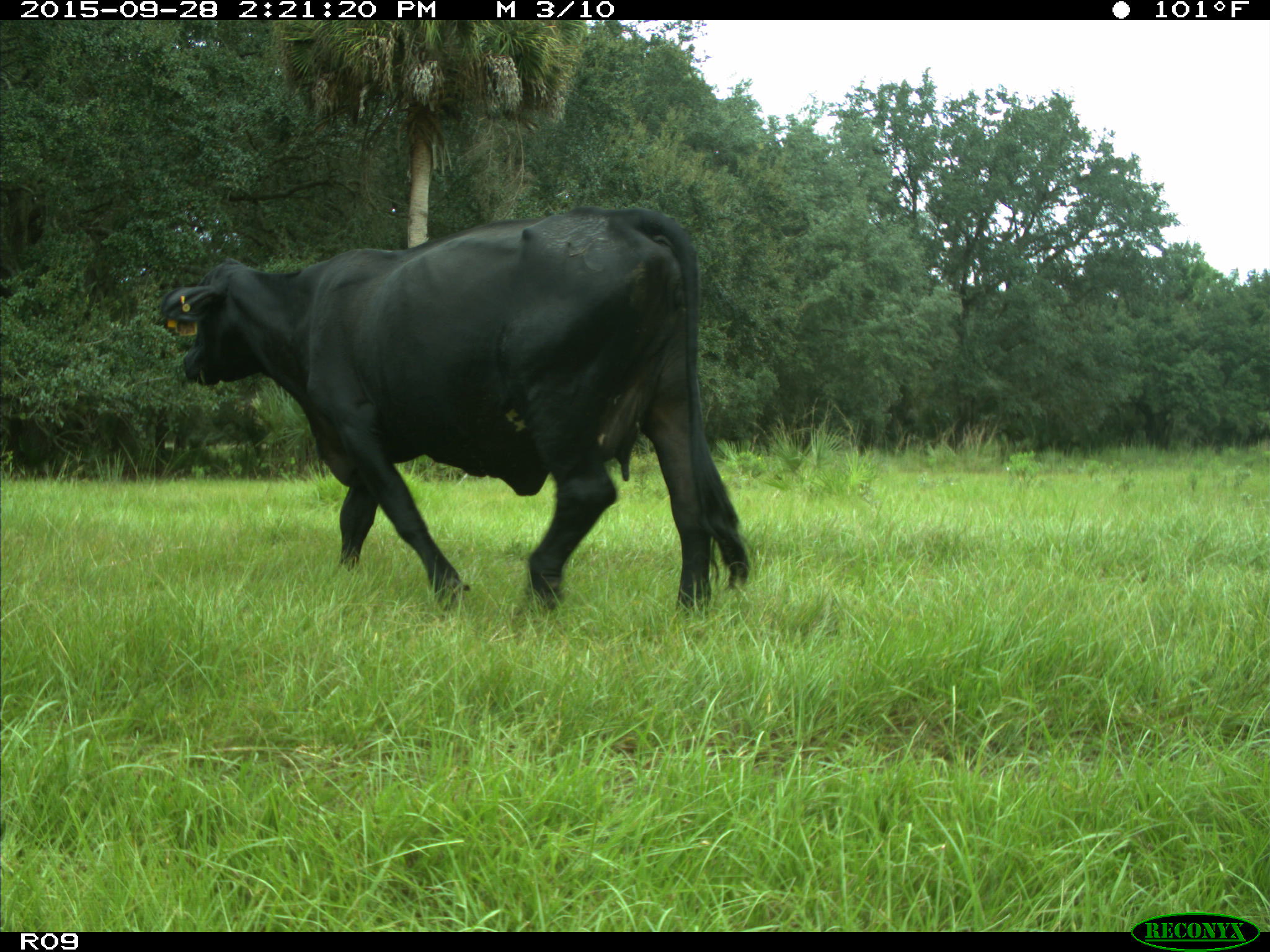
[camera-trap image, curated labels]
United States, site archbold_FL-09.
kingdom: Animalia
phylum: Chordata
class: Mammalia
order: Artiodactyla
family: Bovidae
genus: Bos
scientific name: Bos taurus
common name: domestic cow